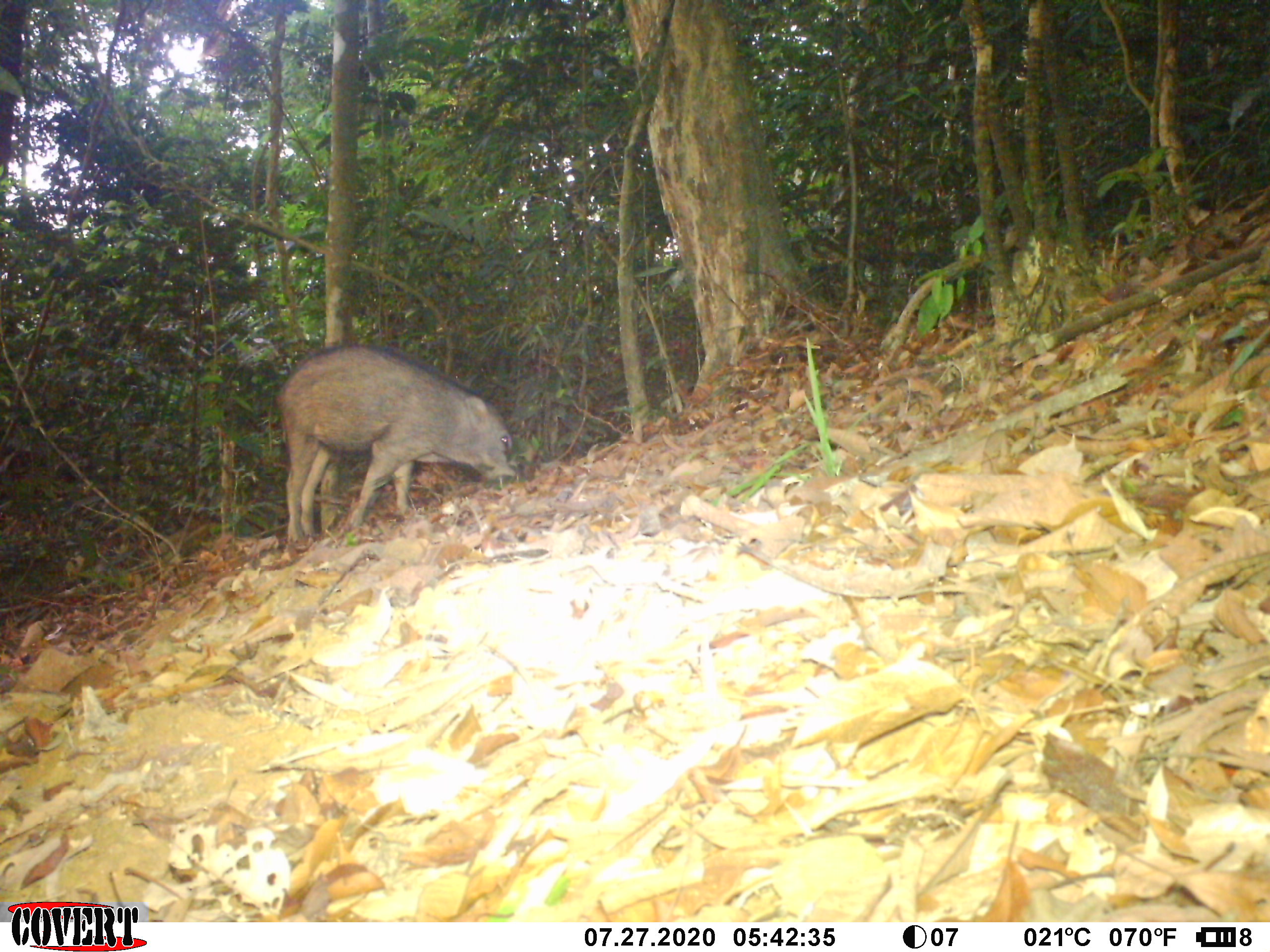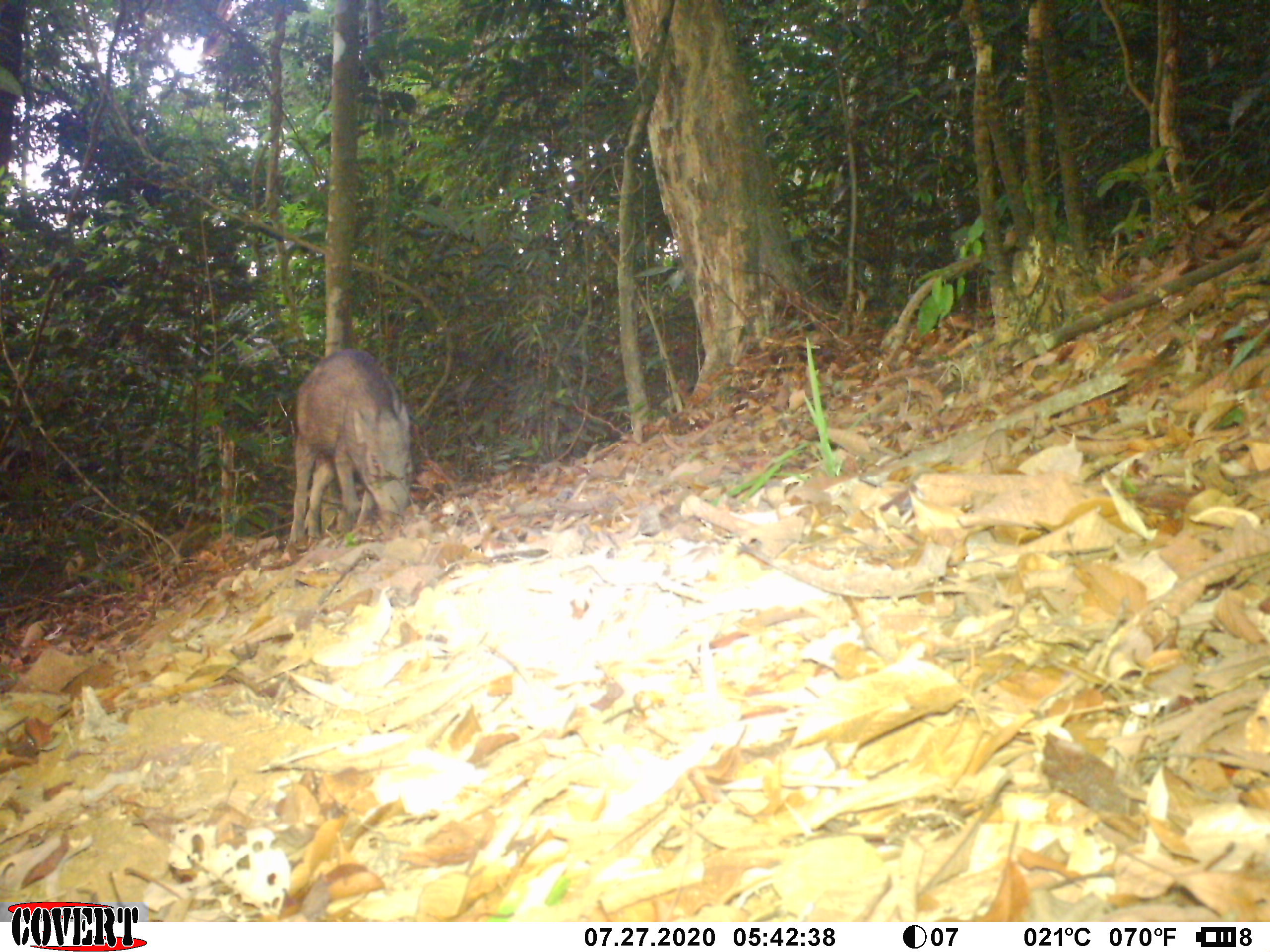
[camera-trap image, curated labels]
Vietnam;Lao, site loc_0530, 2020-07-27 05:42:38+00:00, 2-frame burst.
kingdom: Animalia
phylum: Chordata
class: Mammalia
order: Artiodactyla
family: Suidae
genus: Sus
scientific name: Sus scrofa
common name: eurasian wild pig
Eurasian wild pig (Sus scrofa). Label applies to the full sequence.